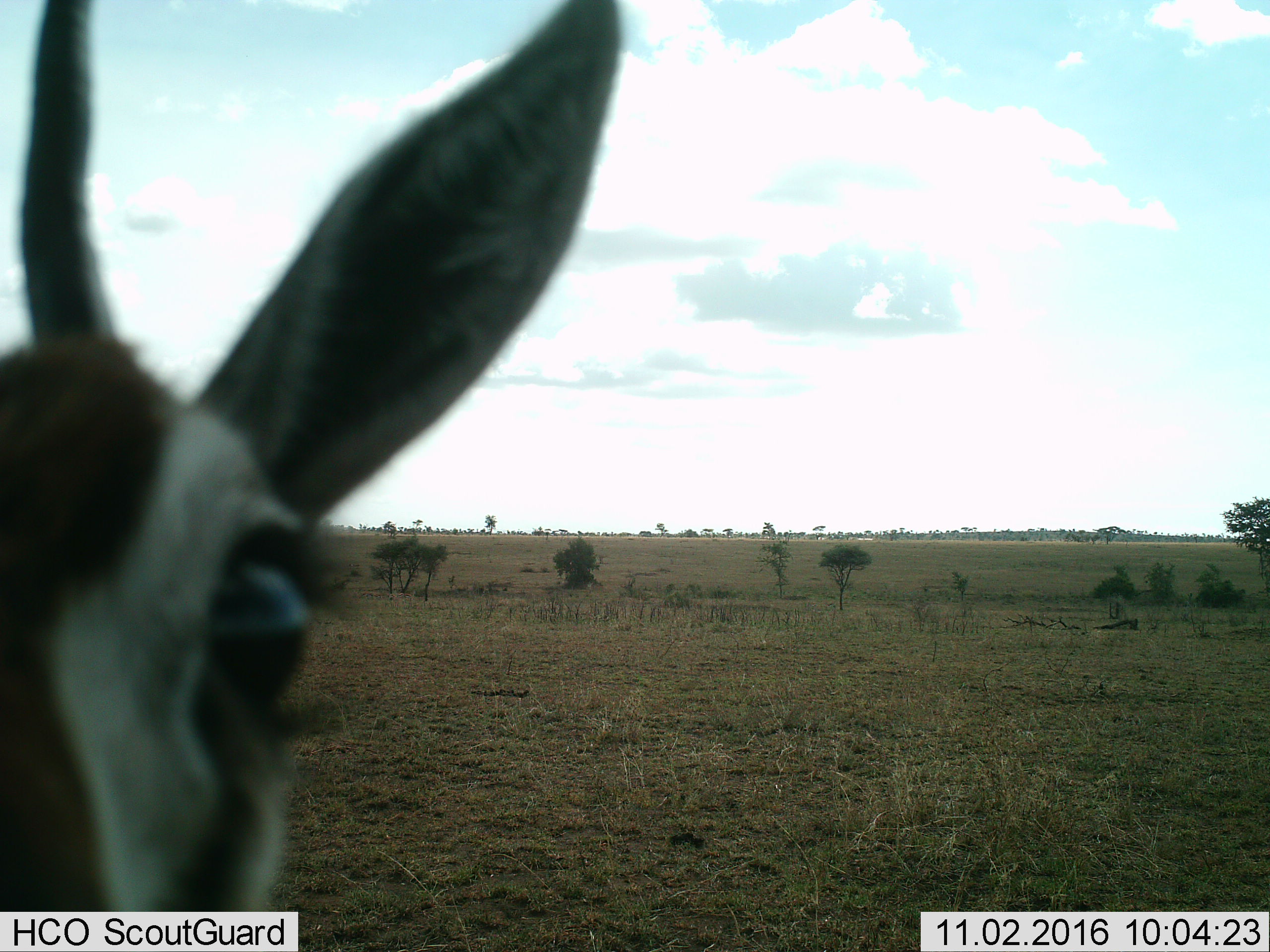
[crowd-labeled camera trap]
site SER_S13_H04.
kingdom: Animalia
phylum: Chordata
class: Mammalia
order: Artiodactyla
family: Bovidae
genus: Eudorcas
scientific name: Eudorcas thomsonii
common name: thomson's gazelle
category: gazellethomsons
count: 1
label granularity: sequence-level